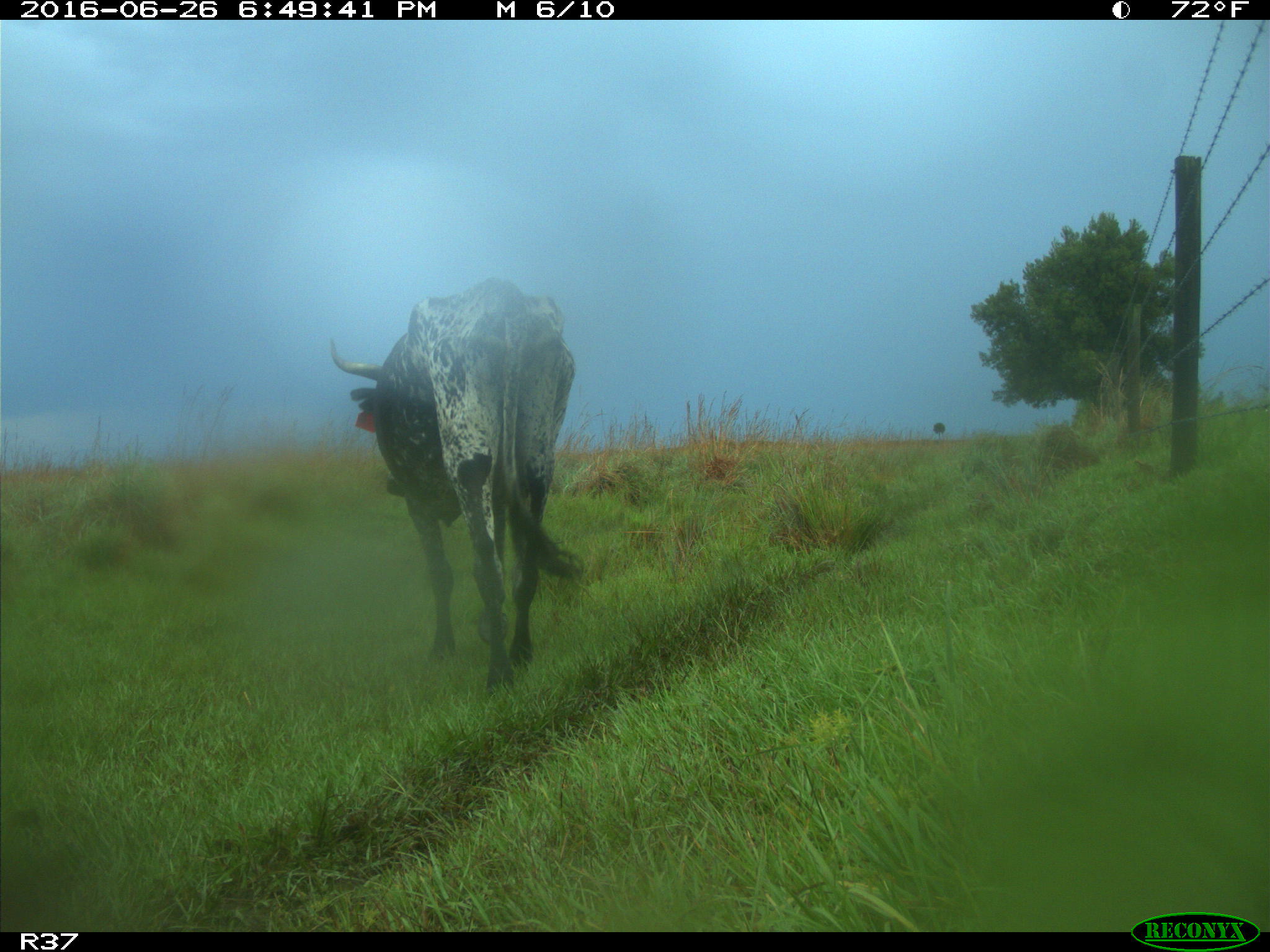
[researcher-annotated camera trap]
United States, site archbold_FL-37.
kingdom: Animalia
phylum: Chordata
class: Mammalia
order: Artiodactyla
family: Bovidae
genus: Bos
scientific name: Bos taurus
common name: domestic cow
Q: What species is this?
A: Bos taurus (domestic cow).